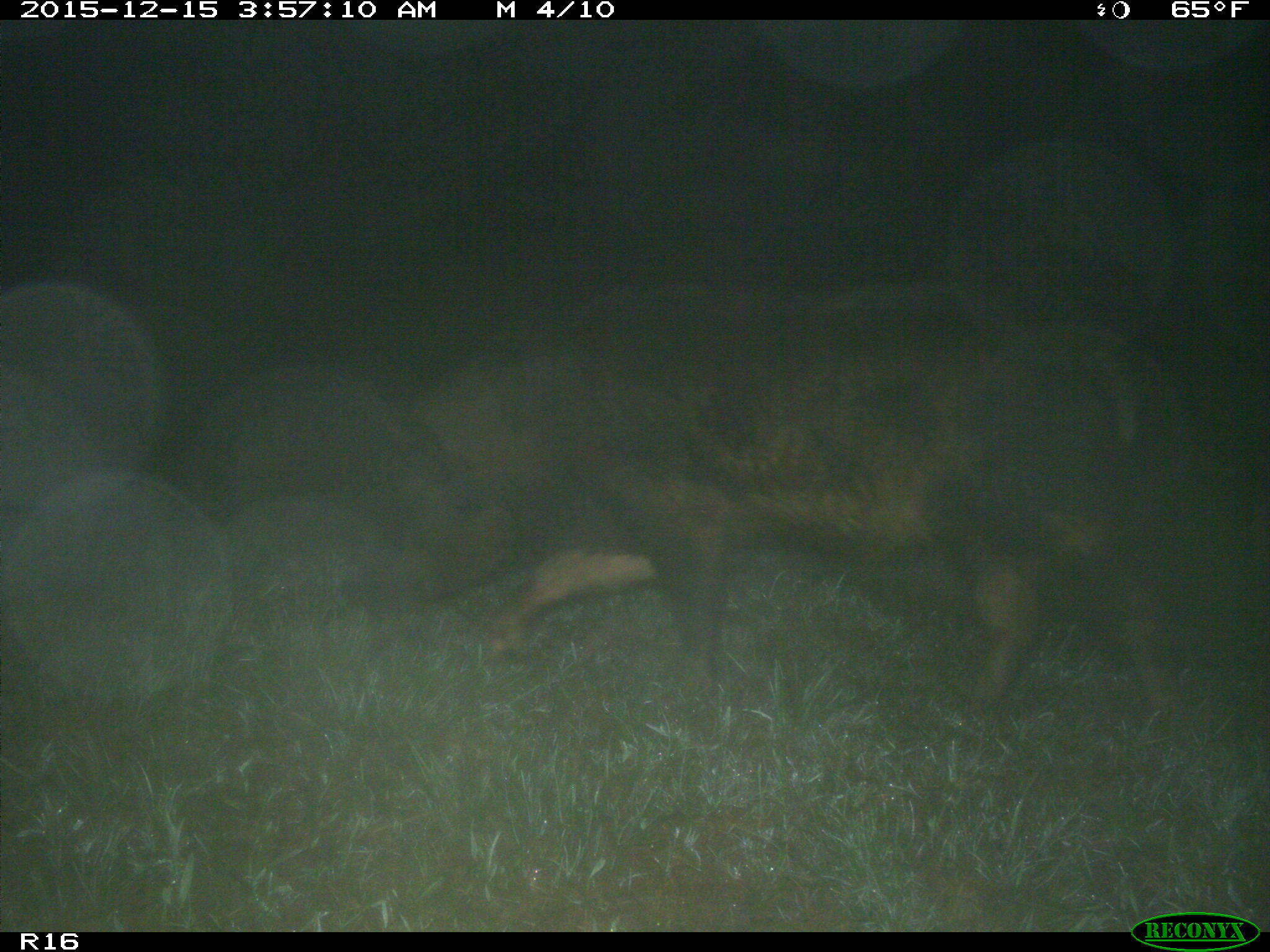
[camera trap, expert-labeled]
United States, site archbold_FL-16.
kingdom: Animalia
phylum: Chordata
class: Mammalia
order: Artiodactyla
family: Suidae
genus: Sus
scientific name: Sus scrofa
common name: wild boar